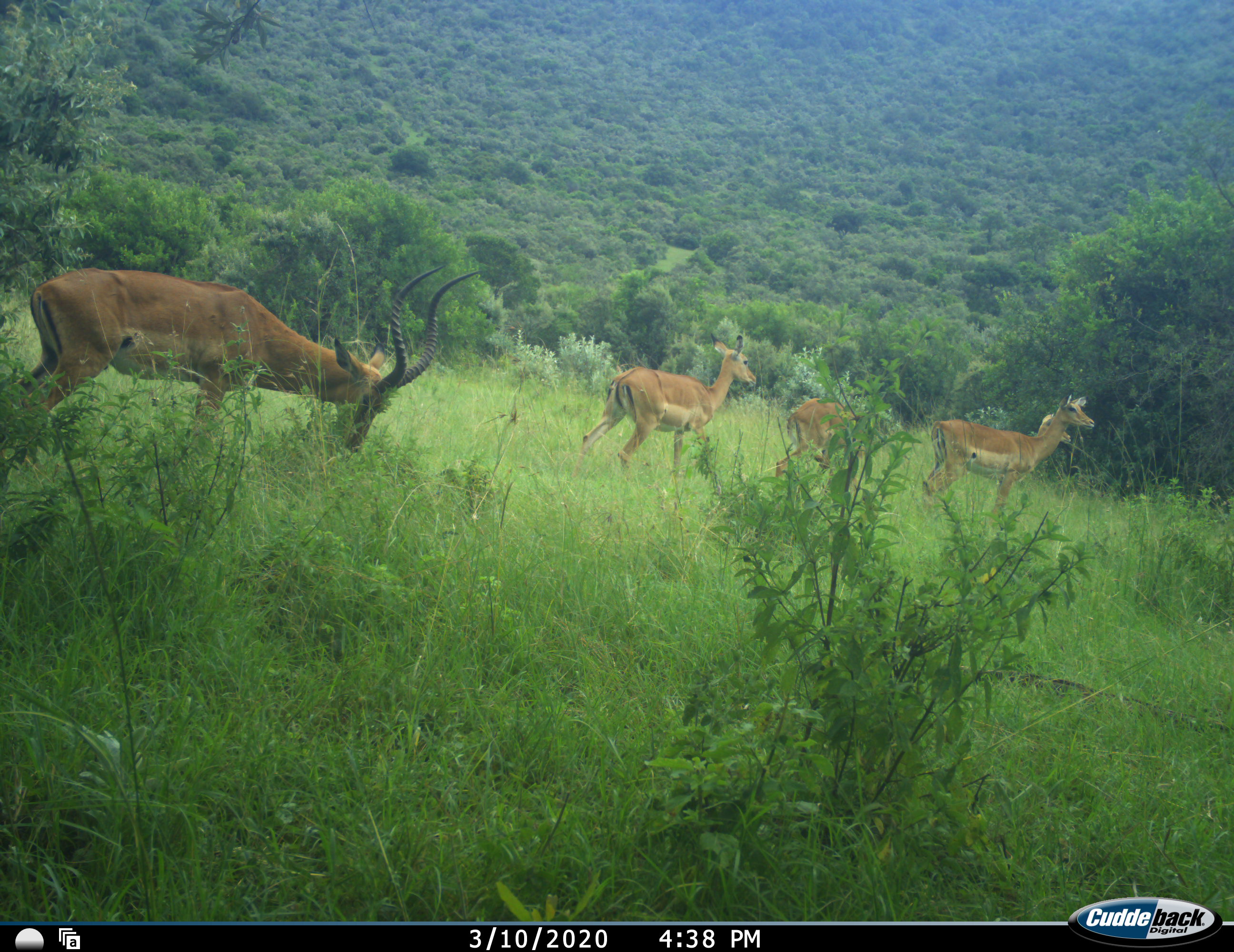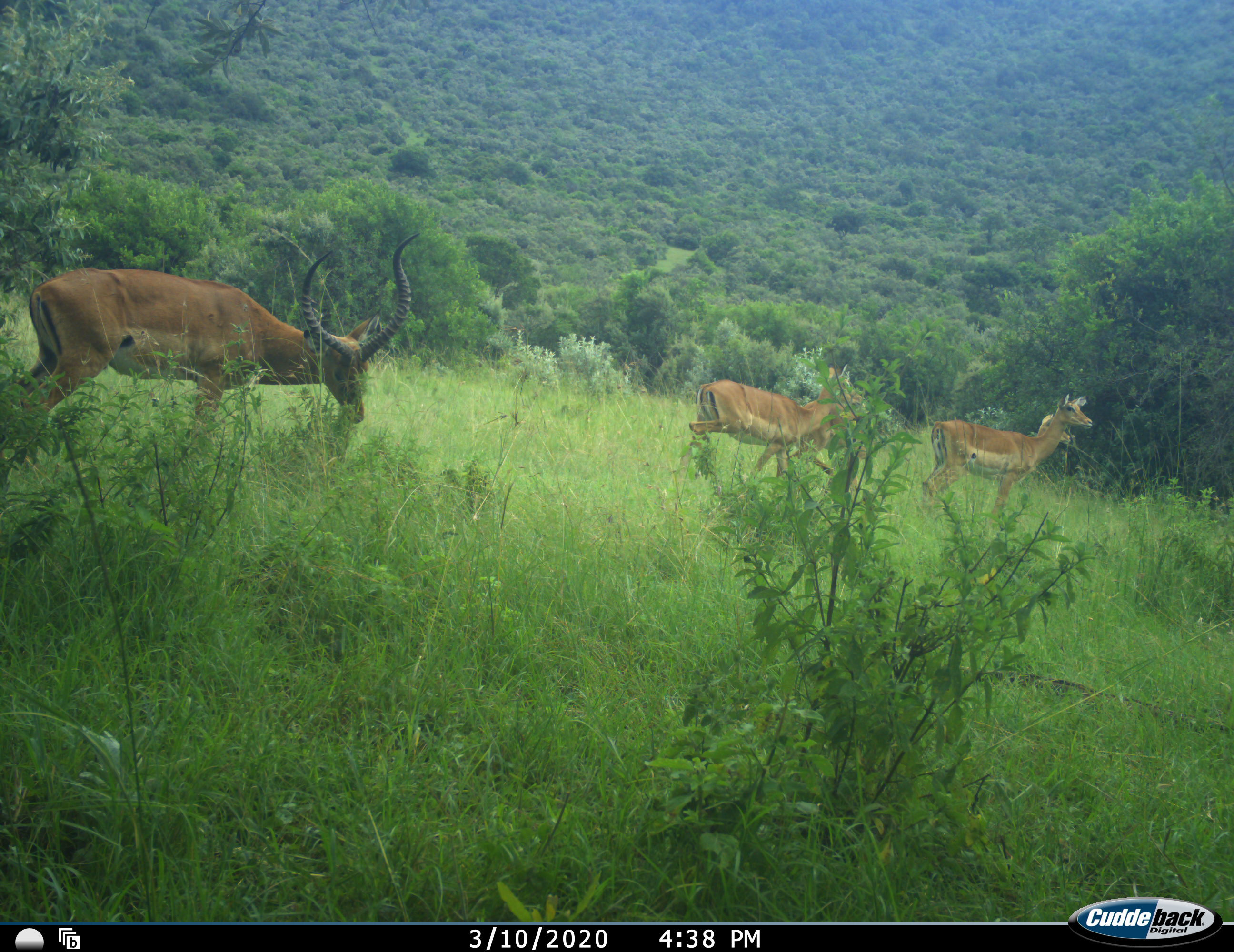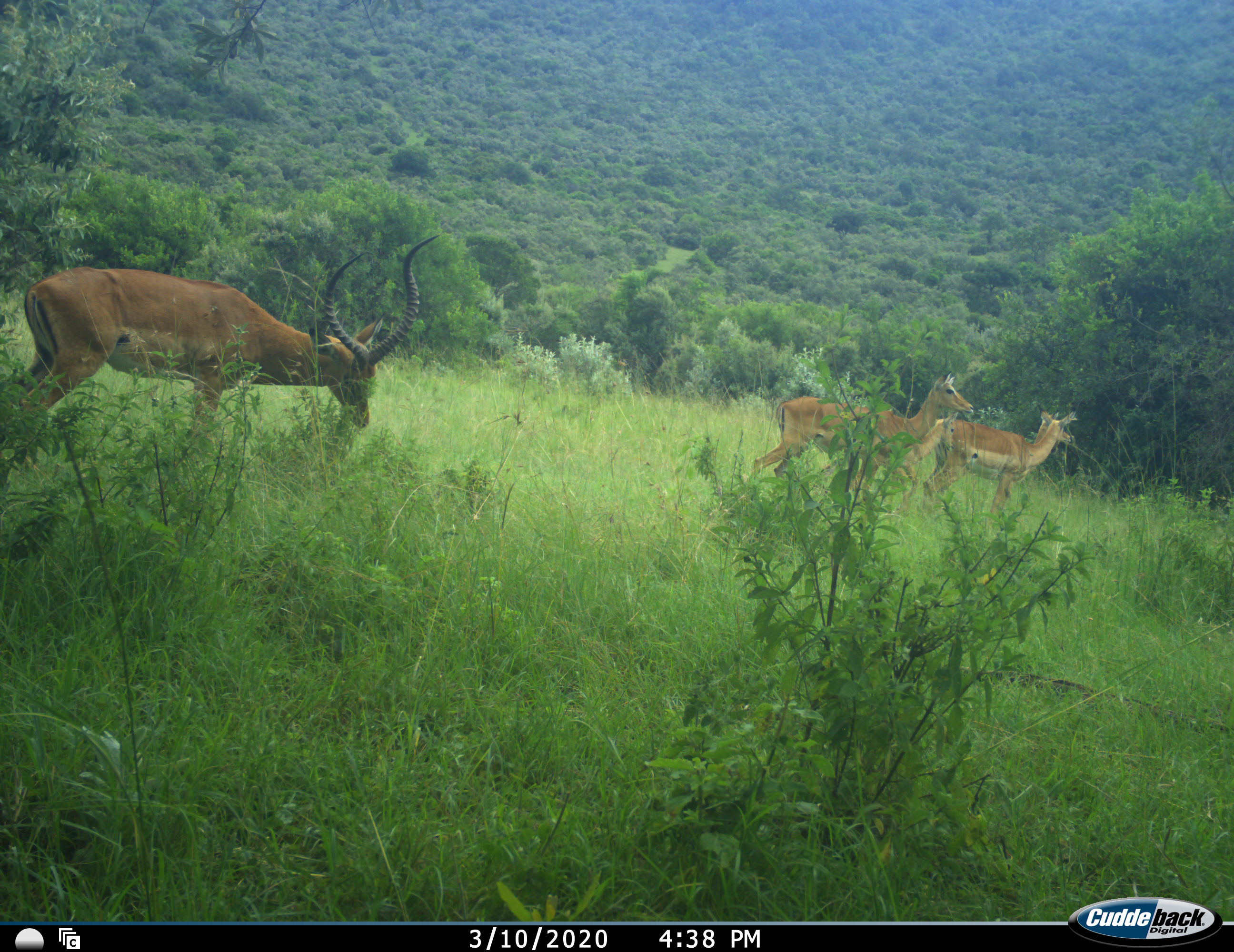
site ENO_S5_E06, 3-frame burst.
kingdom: Animalia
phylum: Chordata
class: Mammalia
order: Artiodactyla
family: Bovidae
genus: Aepyceros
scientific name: Aepyceros melampus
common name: impala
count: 4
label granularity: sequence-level